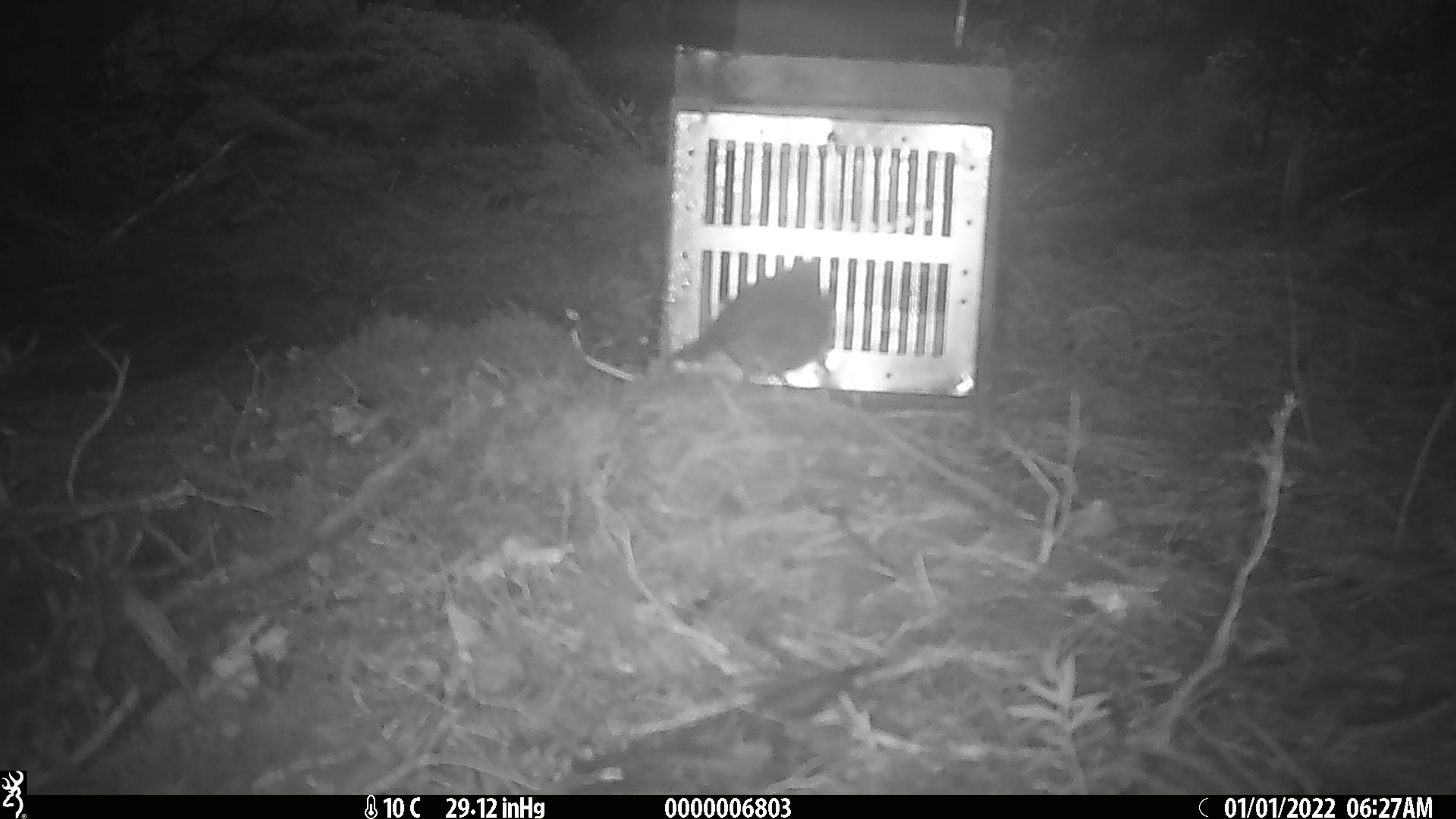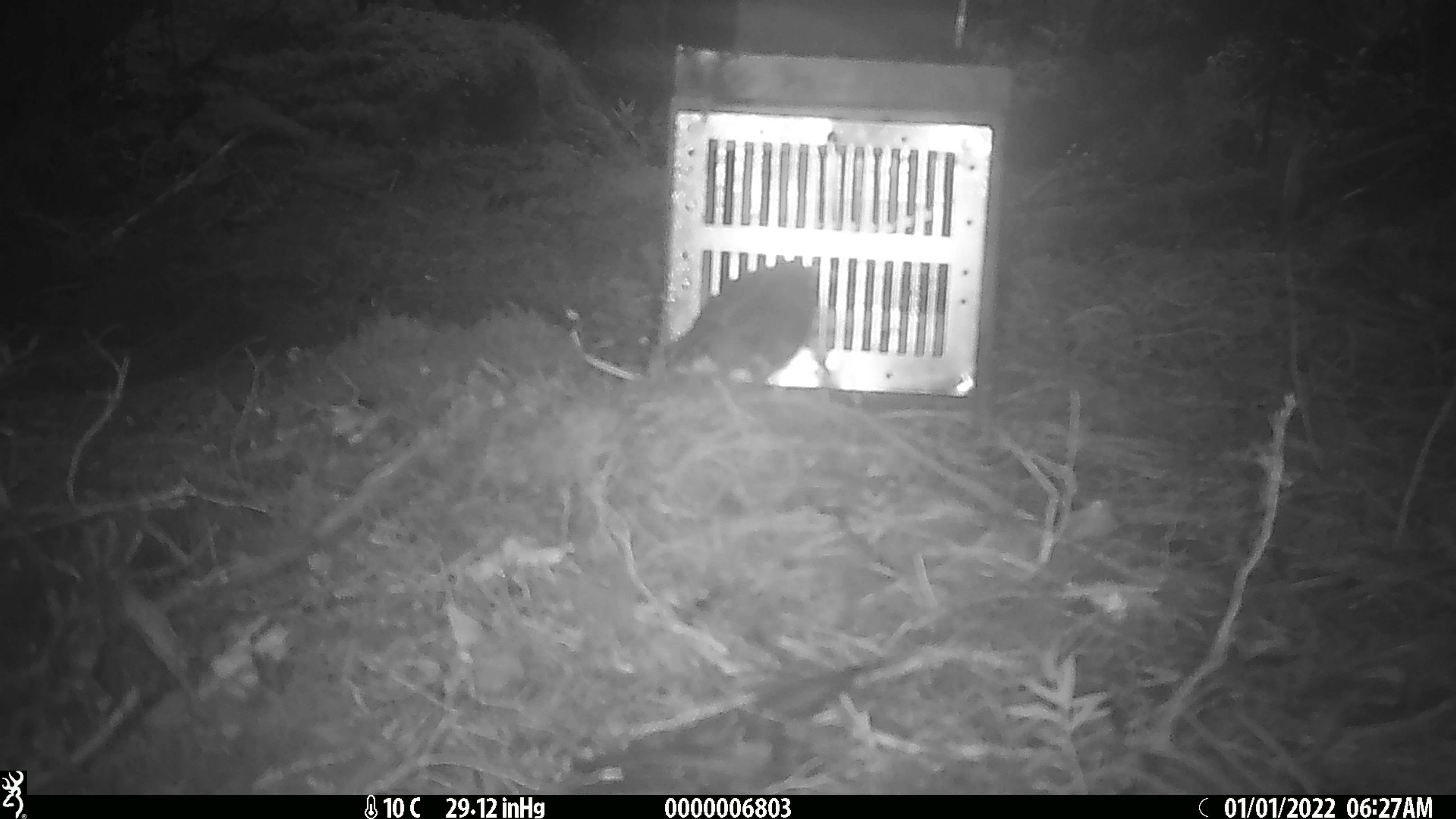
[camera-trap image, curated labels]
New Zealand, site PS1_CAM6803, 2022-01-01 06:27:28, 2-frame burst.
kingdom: Animalia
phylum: Chordata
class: Aves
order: Passeriformes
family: Petroicidae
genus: Petroica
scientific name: Petroica australis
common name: new zealand robin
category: robin